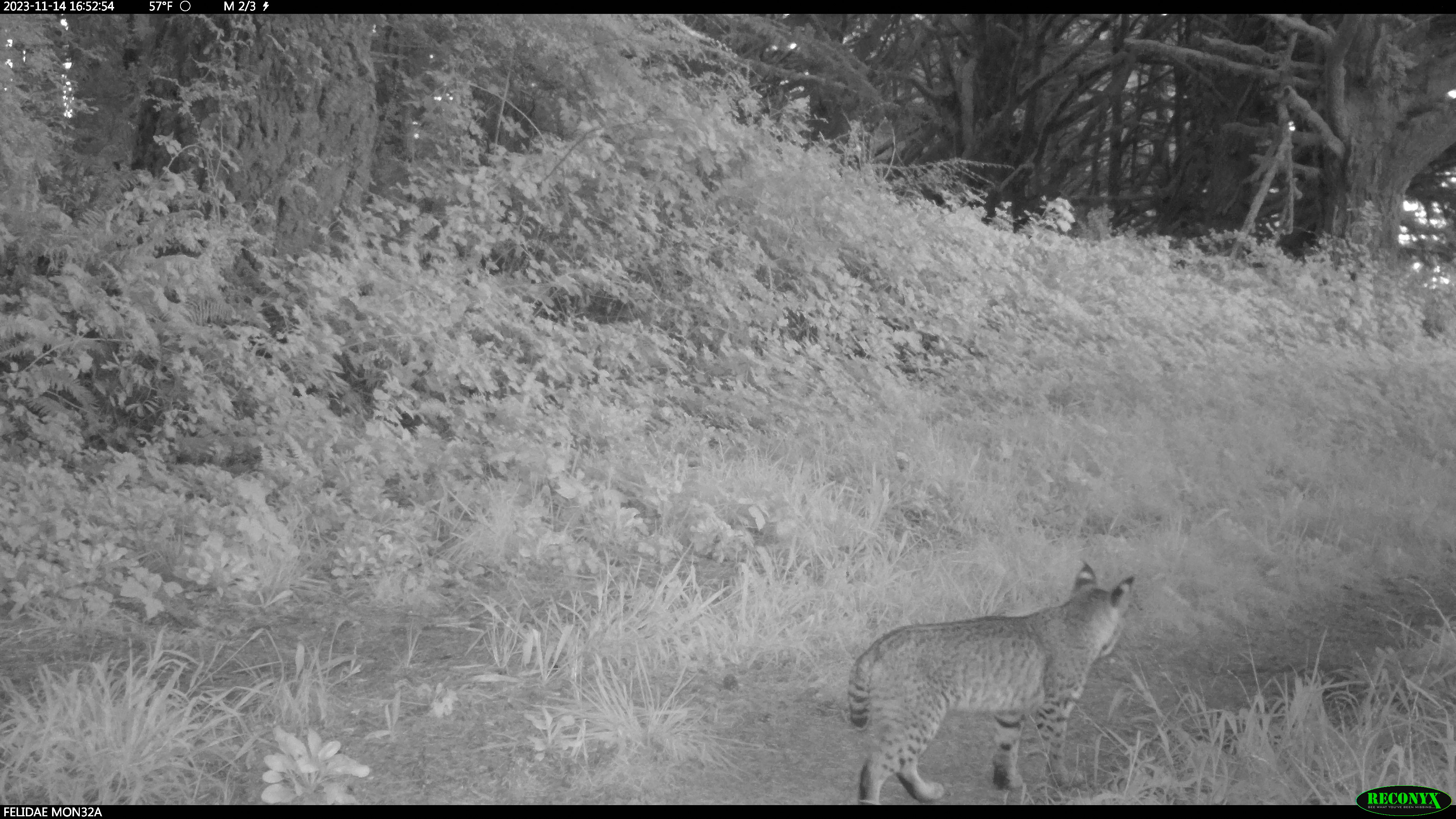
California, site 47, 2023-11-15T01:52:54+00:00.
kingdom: Animalia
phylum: Chordata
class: Mammalia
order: Carnivora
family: Felidae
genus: Lynx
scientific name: Lynx rufus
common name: bobcat